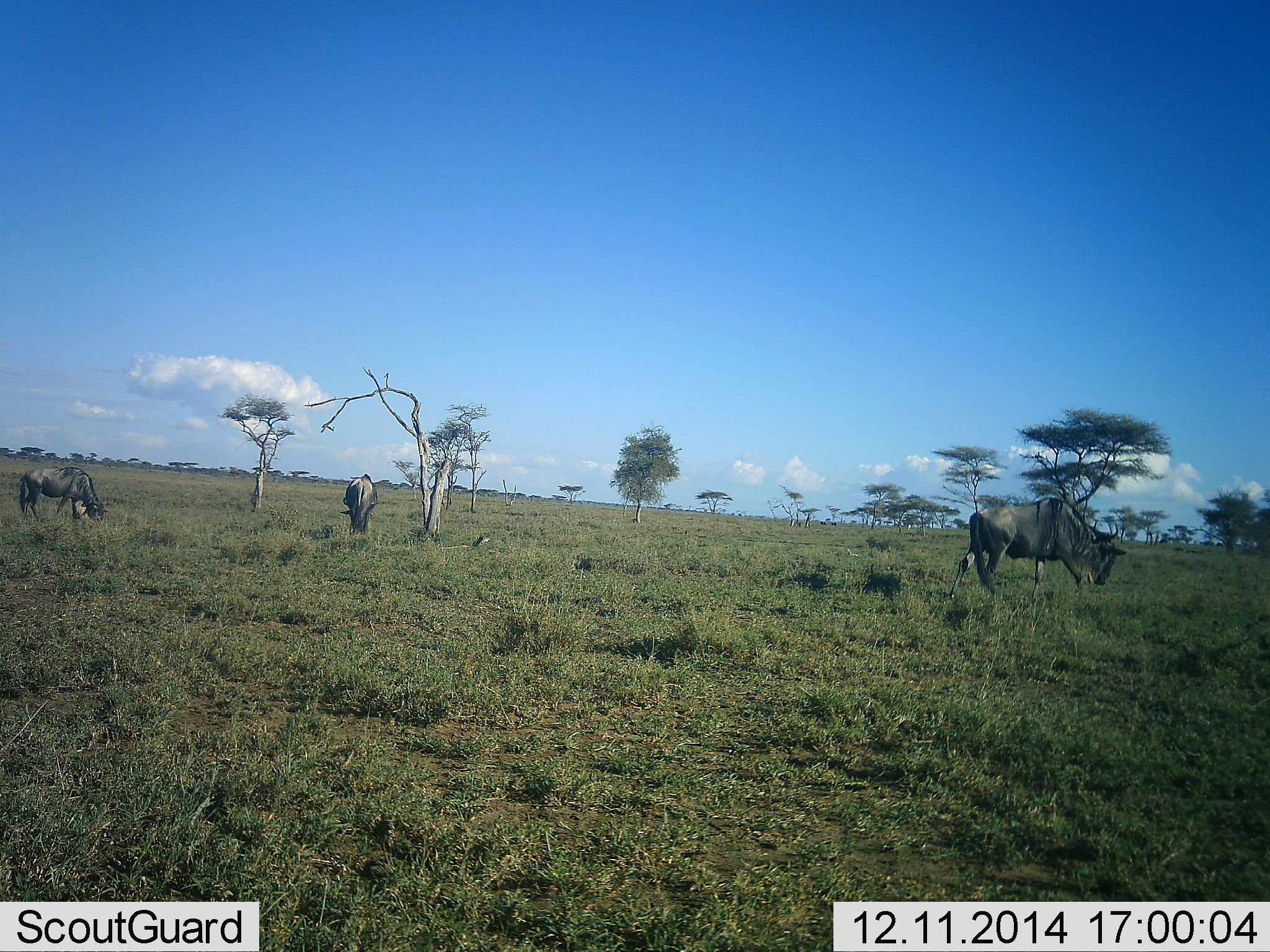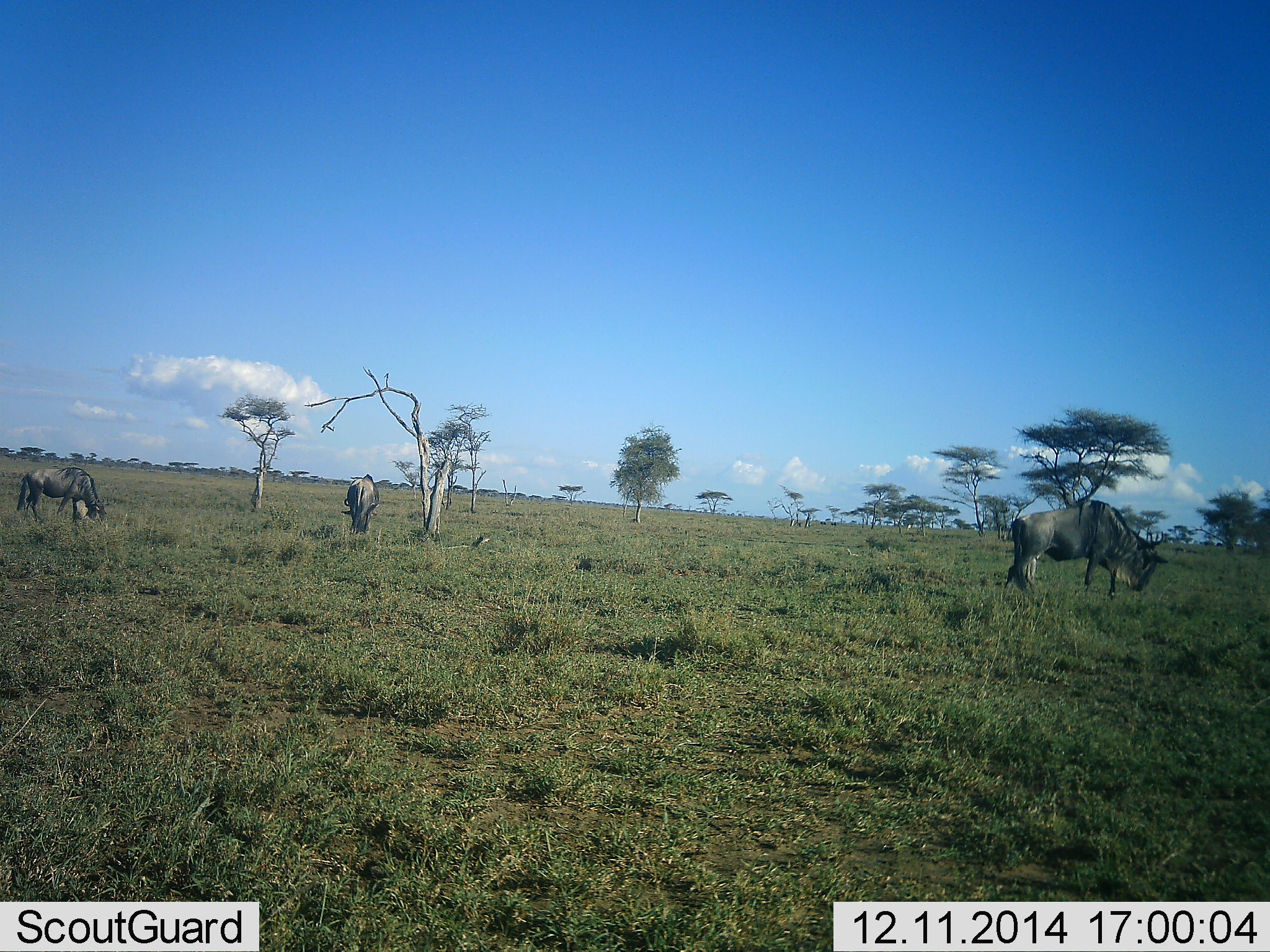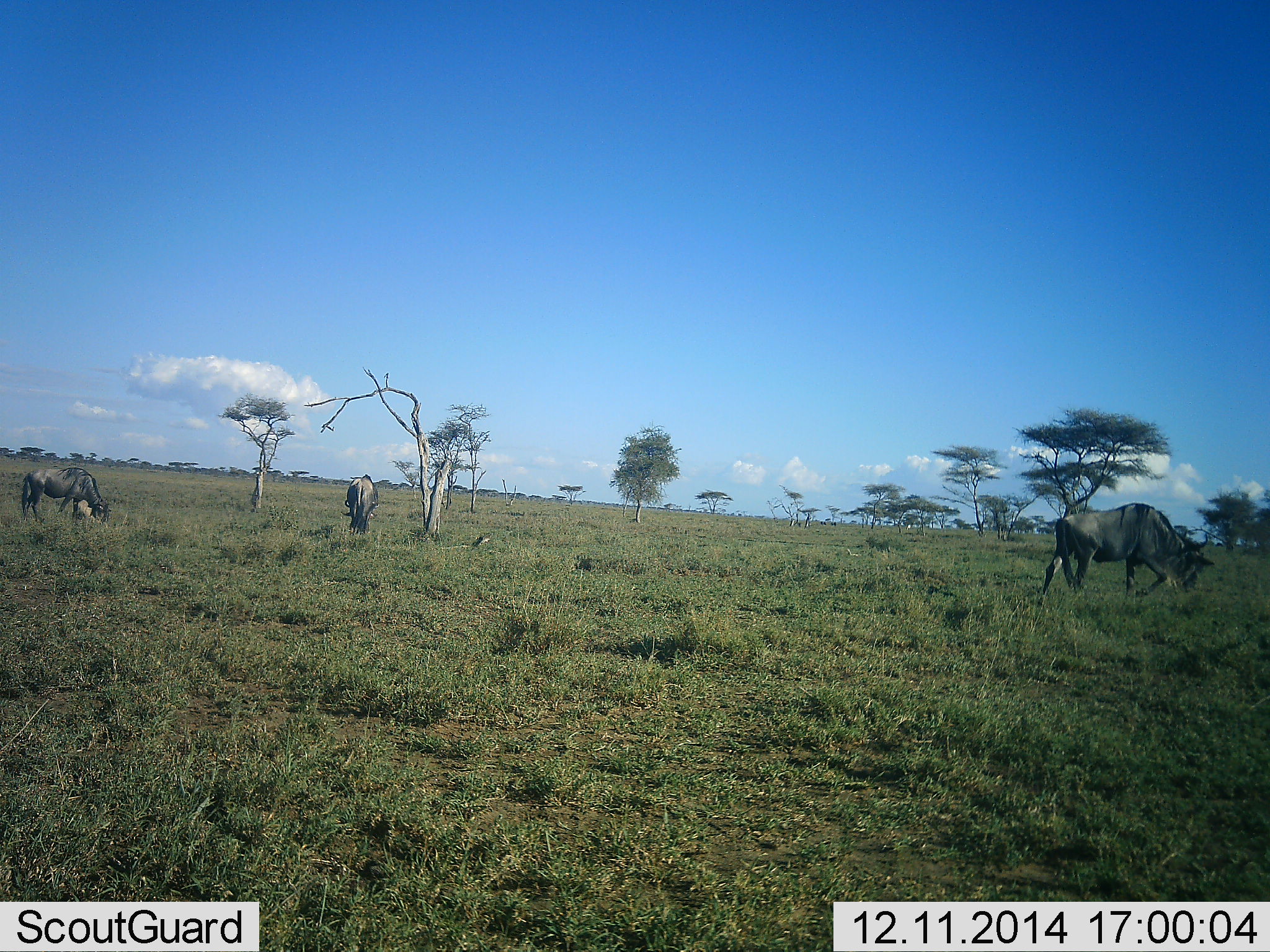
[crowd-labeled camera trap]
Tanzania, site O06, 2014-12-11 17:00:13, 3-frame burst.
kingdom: Animalia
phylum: Chordata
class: Mammalia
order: Artiodactyla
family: Bovidae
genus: Connochaetes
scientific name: Connochaetes taurinus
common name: blue wildebeest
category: wildebeest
Wildebeest (blue wildebeest) (Connochaetes taurinus), count 3. Behavior (volunteer vote fractions): standing 20%, resting 0%, moving 20%, interacting 0%. Young present (vote fraction): 0%. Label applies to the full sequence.